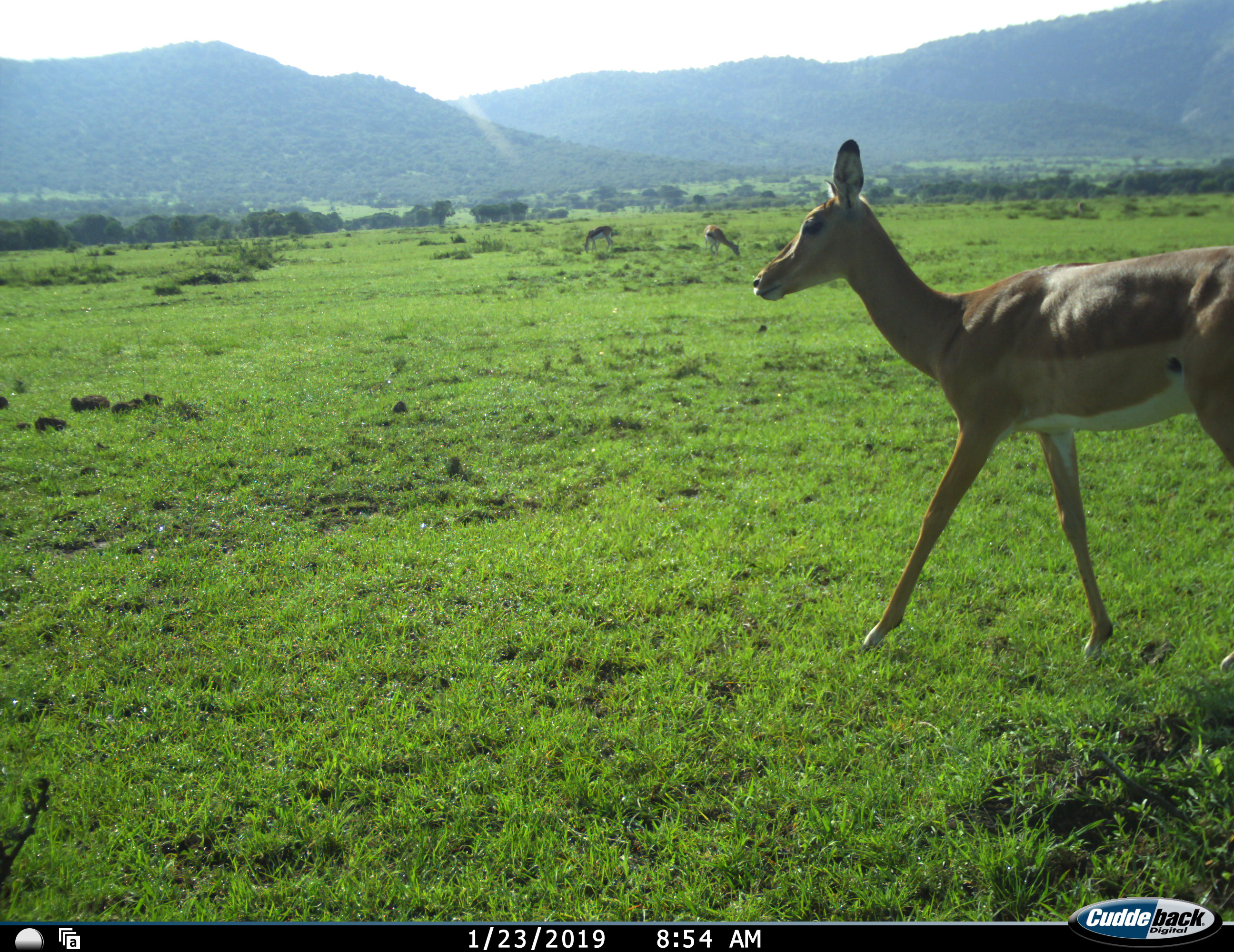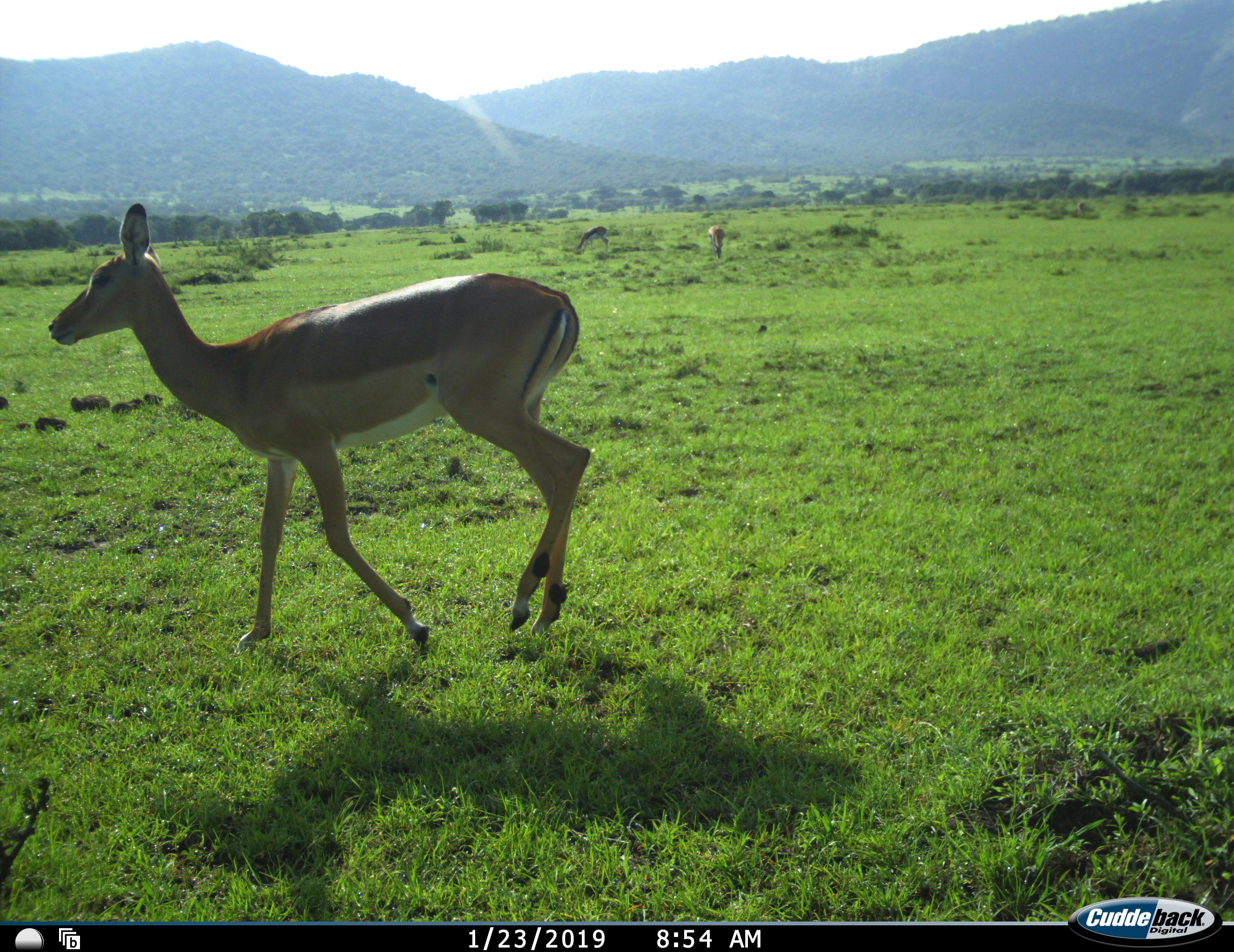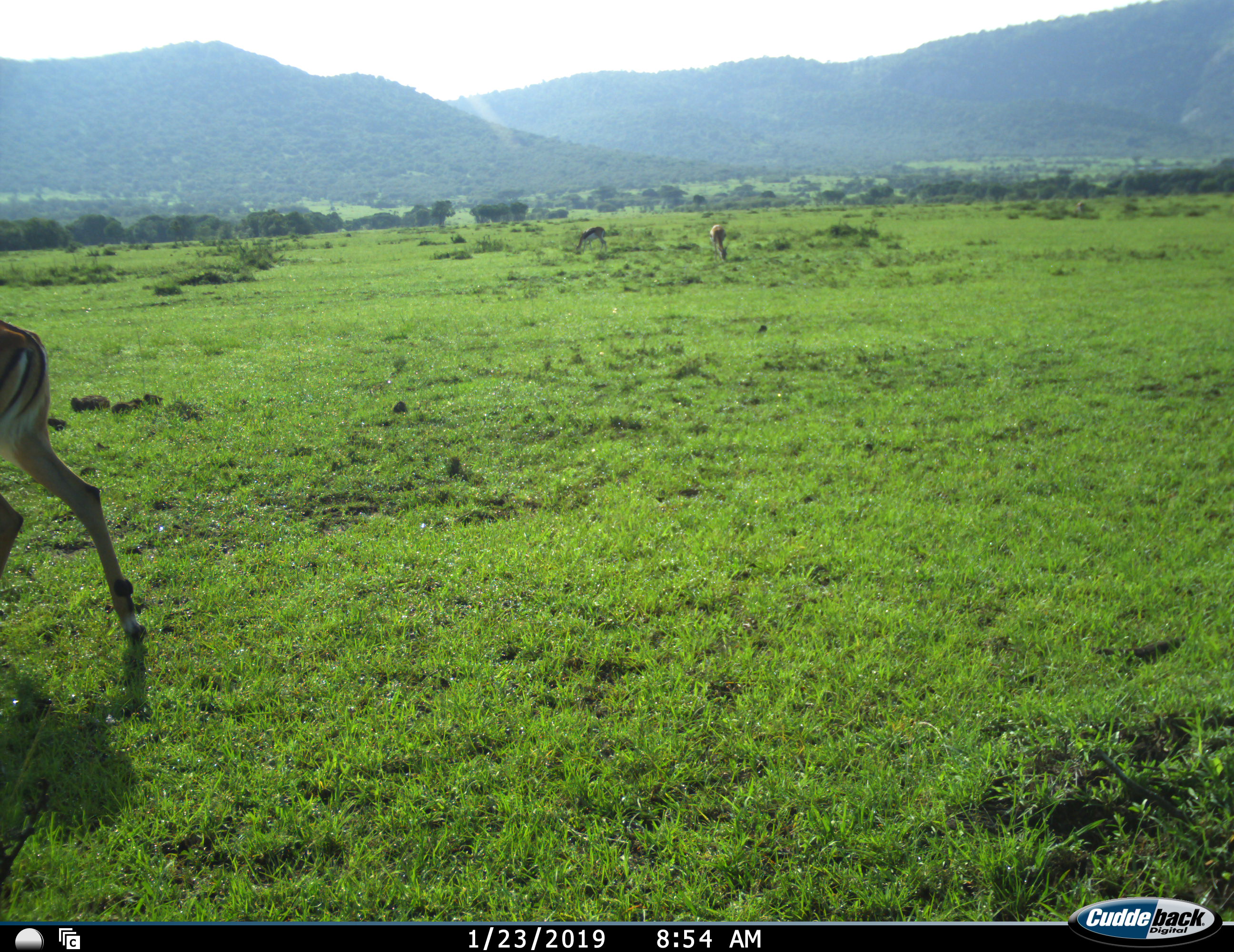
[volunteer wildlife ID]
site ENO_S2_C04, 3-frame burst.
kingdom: Animalia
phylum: Chordata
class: Mammalia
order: Artiodactyla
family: Bovidae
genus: Aepyceros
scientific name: Aepyceros melampus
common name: impala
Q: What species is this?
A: Impala (Aepyceros melampus).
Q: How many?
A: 3.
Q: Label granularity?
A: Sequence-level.